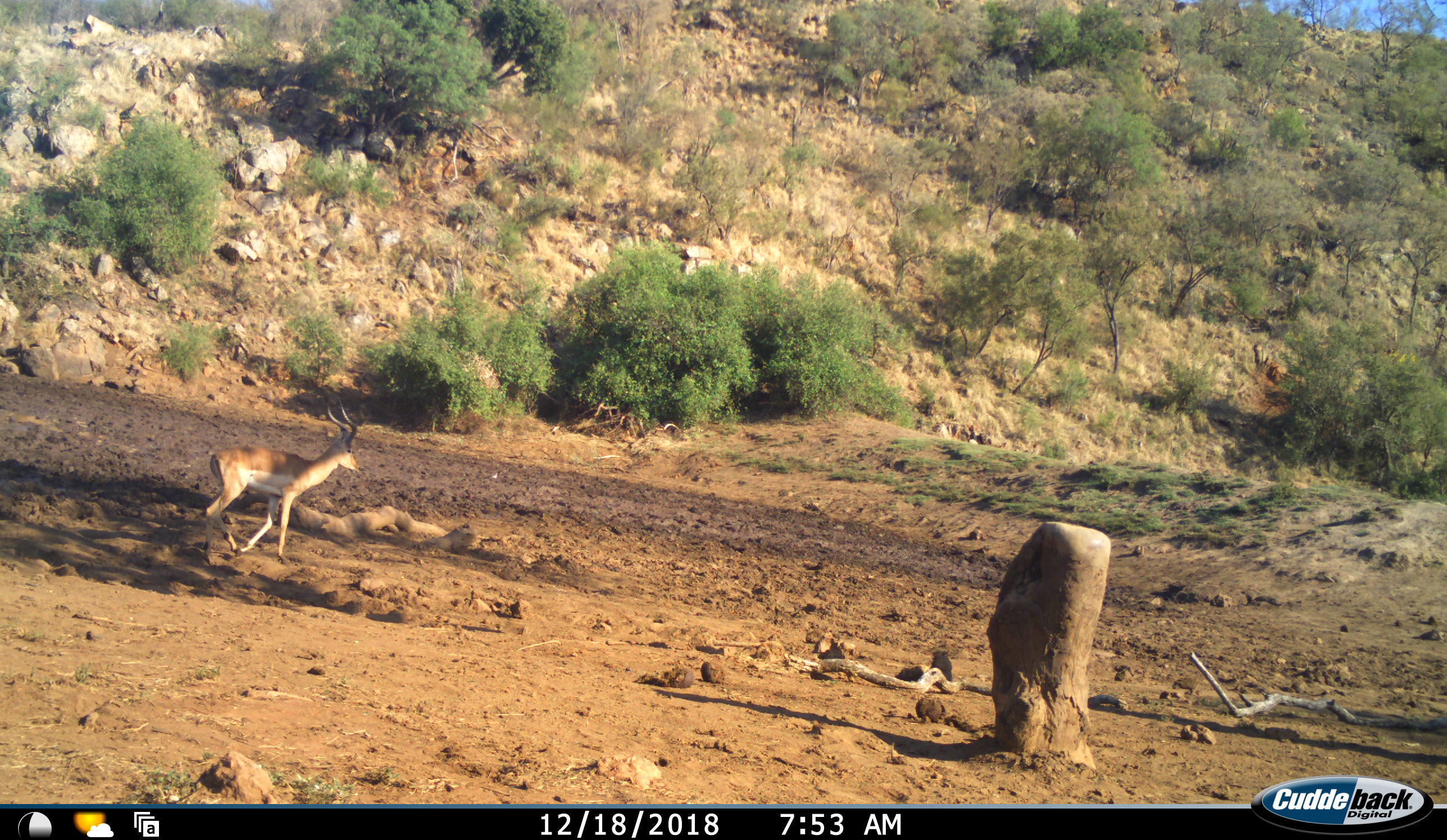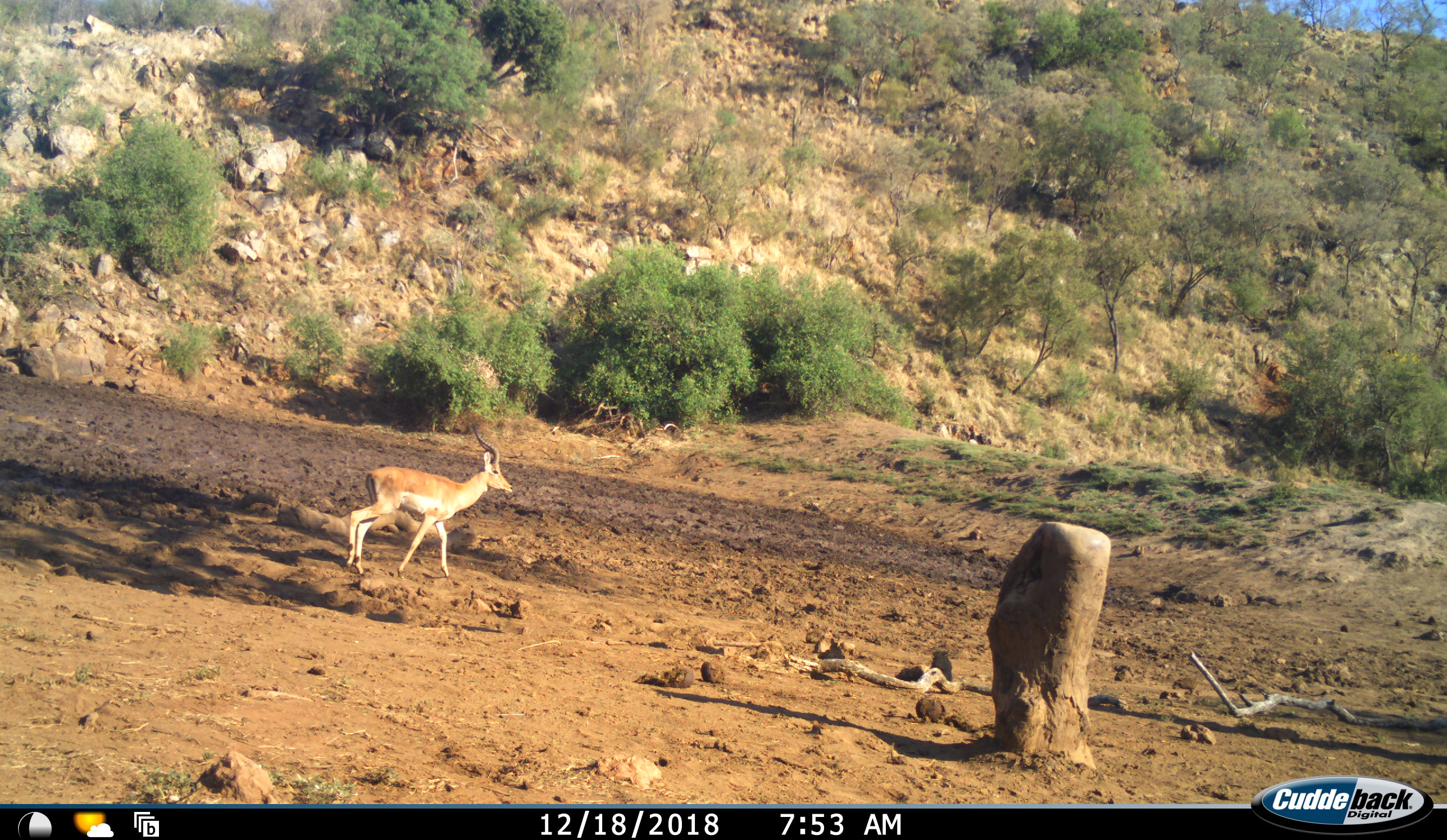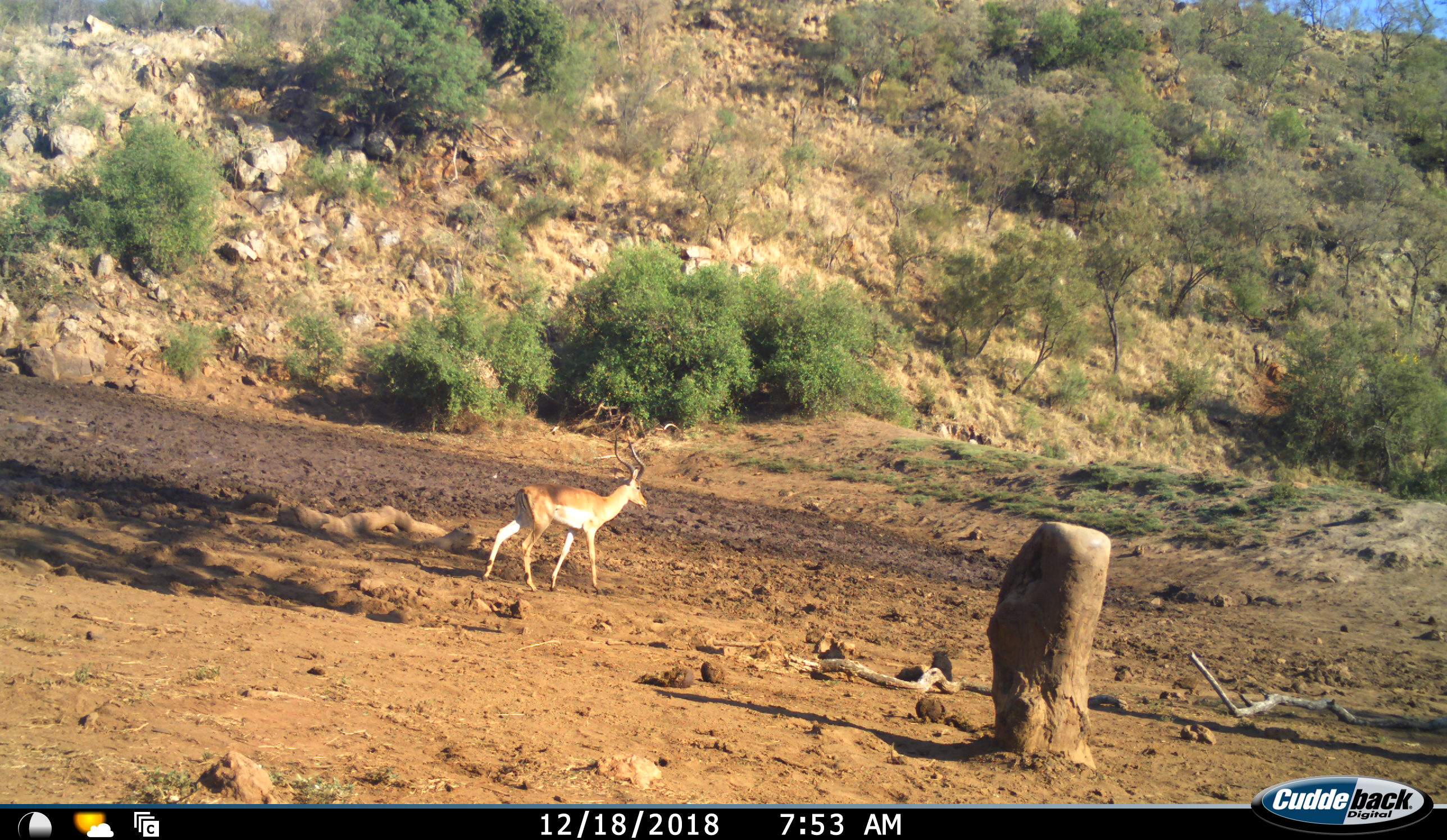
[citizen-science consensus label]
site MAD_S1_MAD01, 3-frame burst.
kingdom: Animalia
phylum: Chordata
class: Mammalia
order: Artiodactyla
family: Bovidae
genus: Aepyceros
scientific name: Aepyceros melampus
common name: impala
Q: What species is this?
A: Impala (Aepyceros melampus).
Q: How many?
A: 1.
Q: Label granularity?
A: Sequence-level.